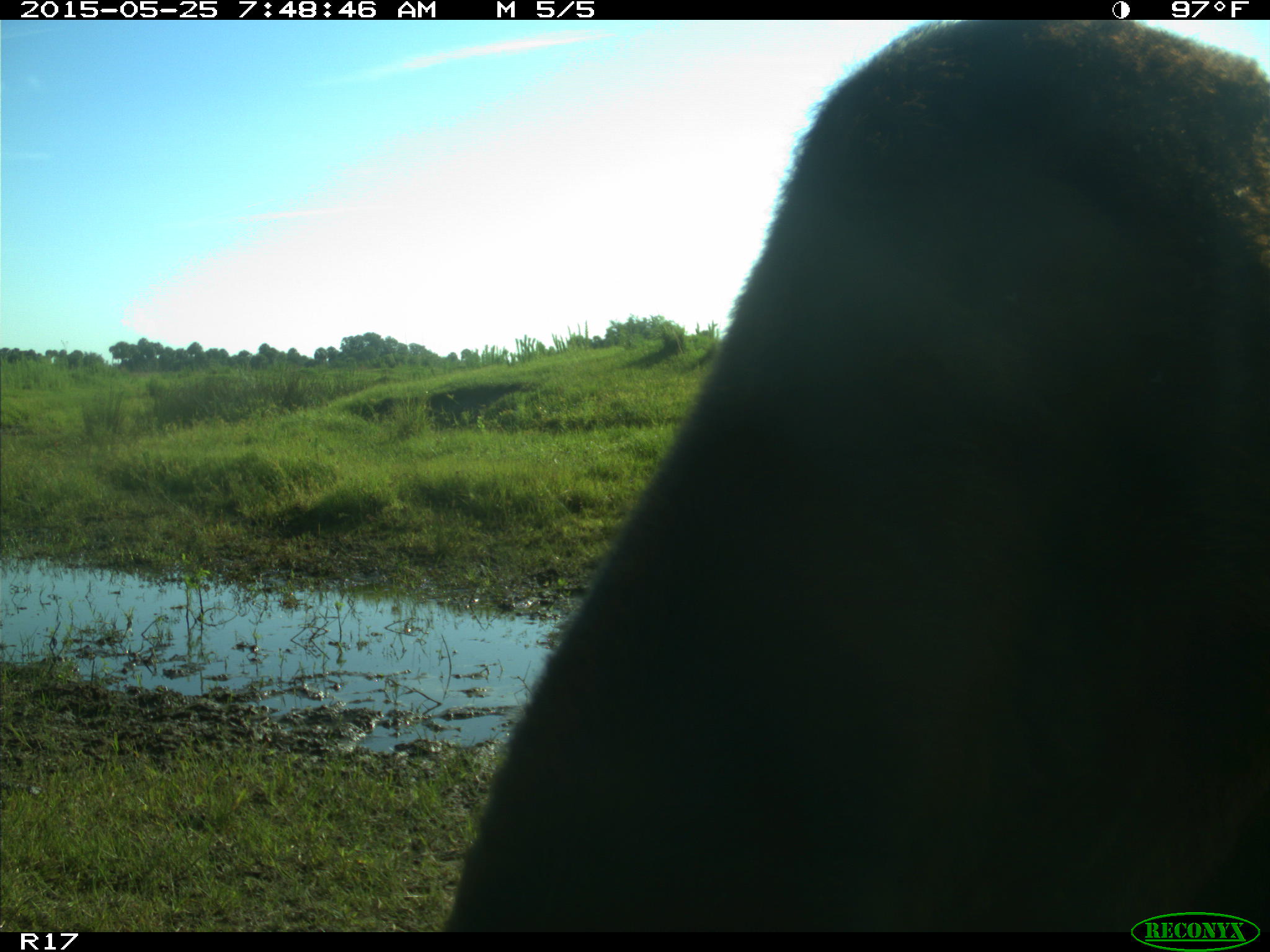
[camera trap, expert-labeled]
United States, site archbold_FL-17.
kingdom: Animalia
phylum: Chordata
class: Mammalia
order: Artiodactyla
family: Bovidae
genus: Bos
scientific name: Bos taurus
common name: domestic cow